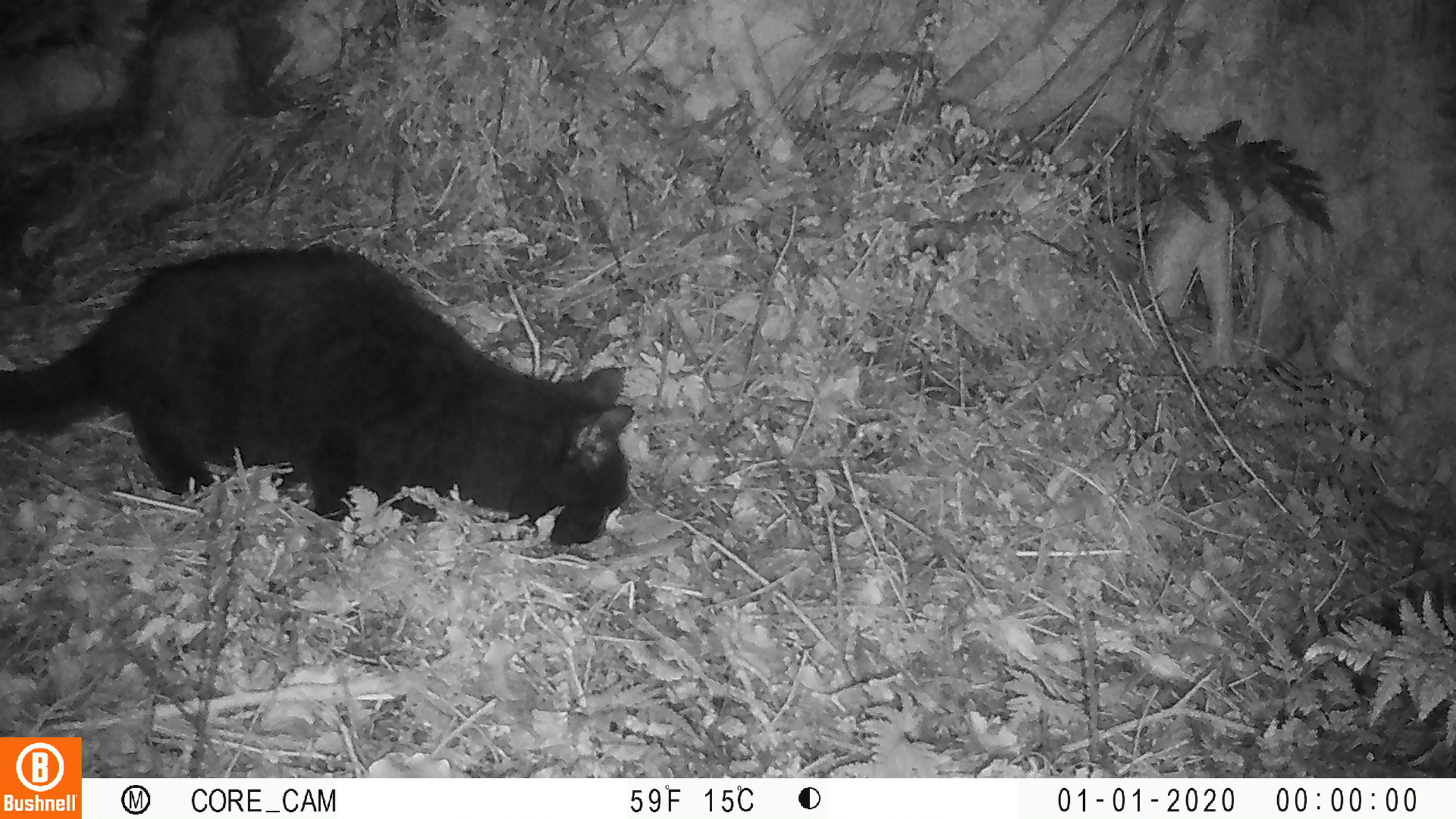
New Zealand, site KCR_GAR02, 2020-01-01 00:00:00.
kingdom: Animalia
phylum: Chordata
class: Mammalia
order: Carnivora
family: Felidae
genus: Felis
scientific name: Felis catus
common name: domestic cat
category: cat